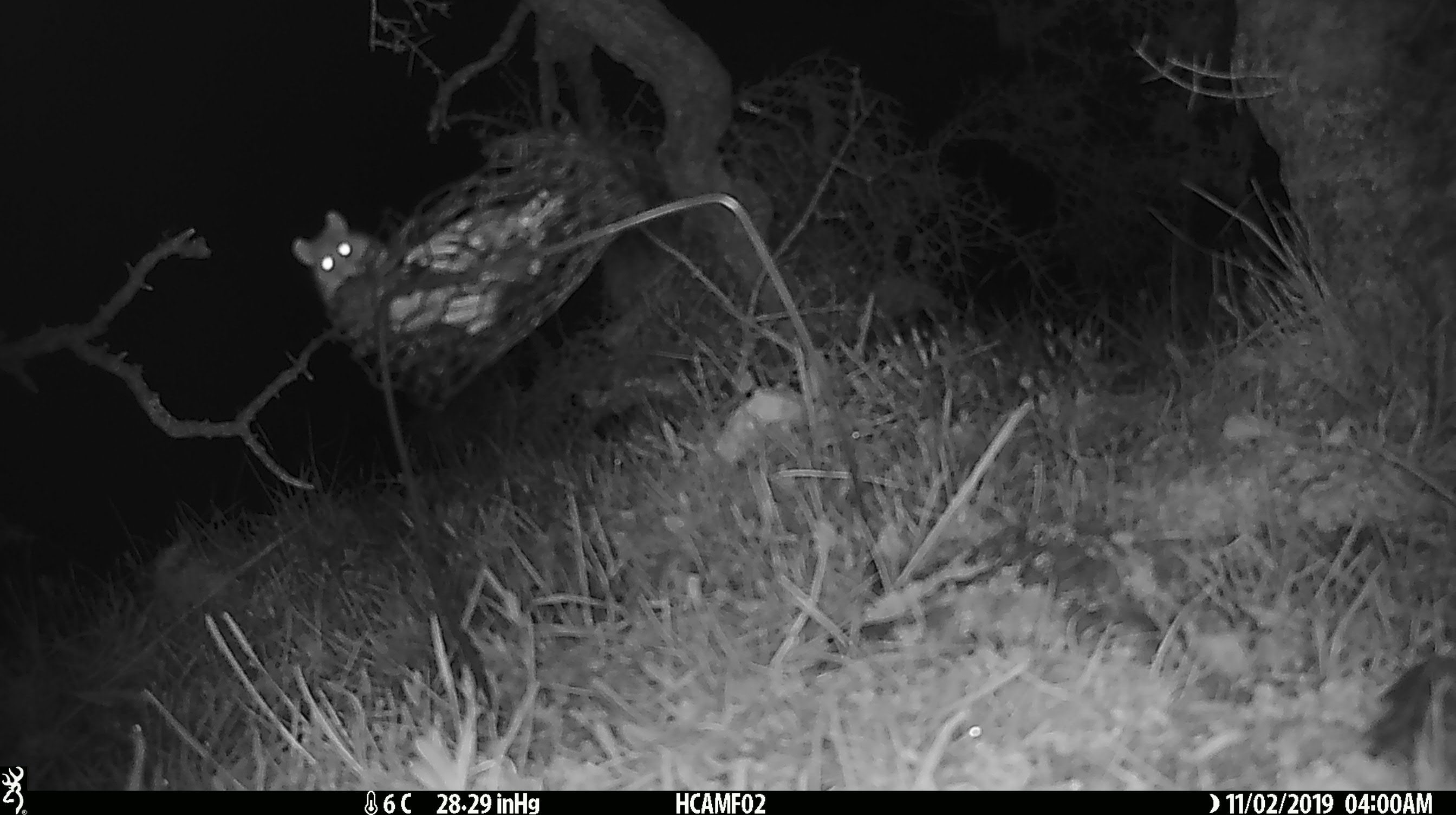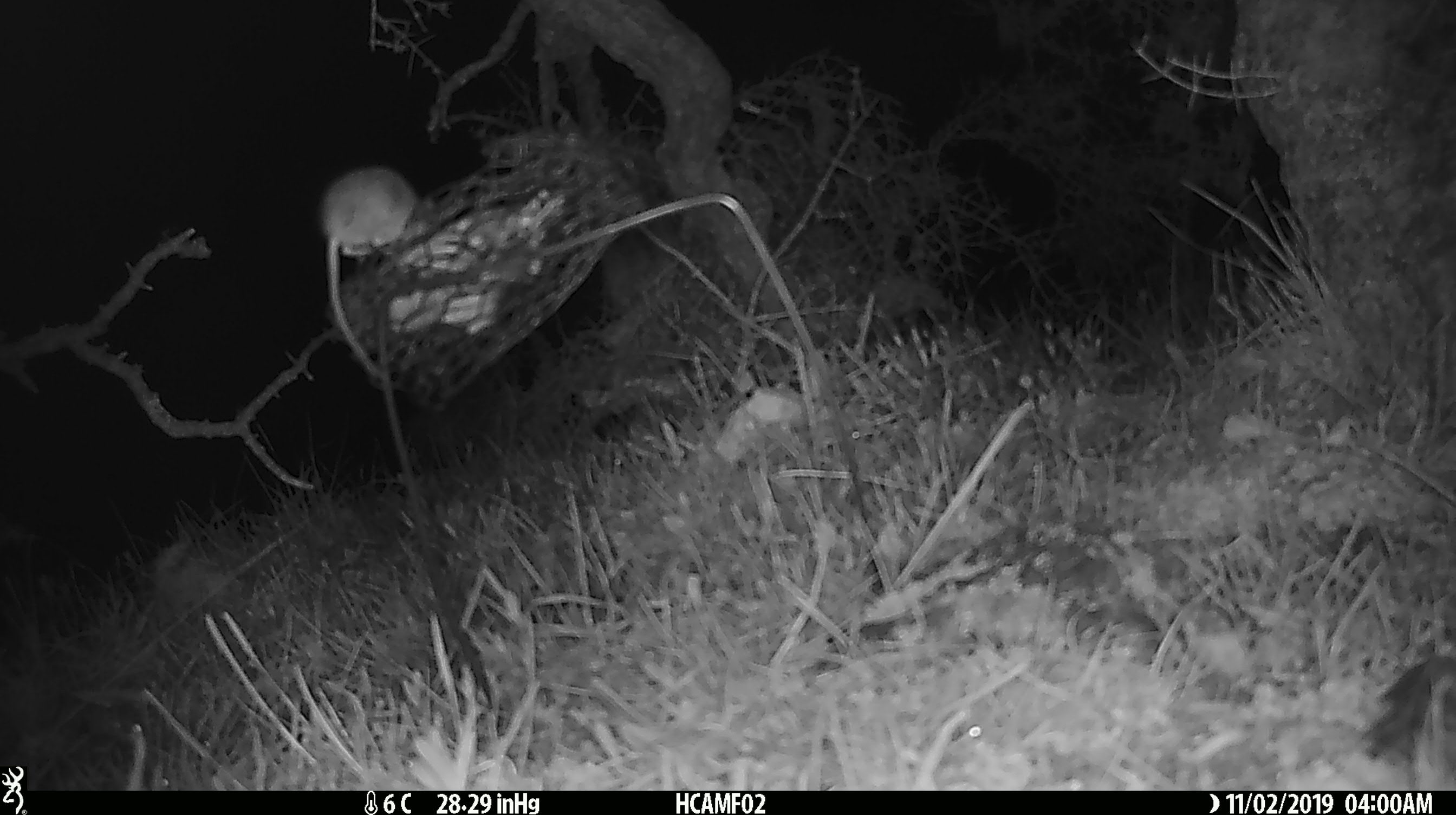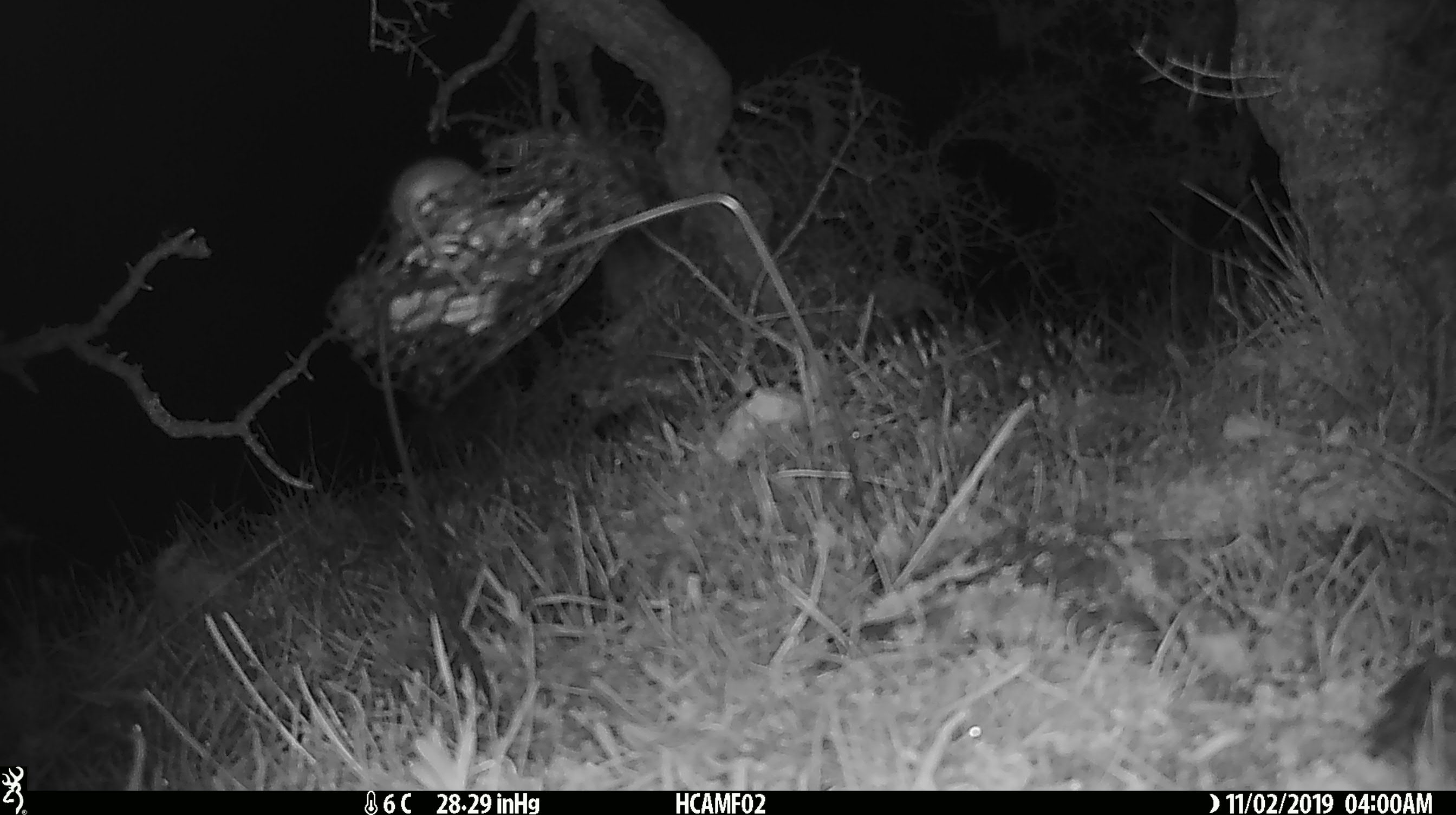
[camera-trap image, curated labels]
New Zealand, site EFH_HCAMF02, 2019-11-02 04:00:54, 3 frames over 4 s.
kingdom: Animalia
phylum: Chordata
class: Mammalia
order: Rodentia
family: Muridae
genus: Mus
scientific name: Mus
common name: mouse